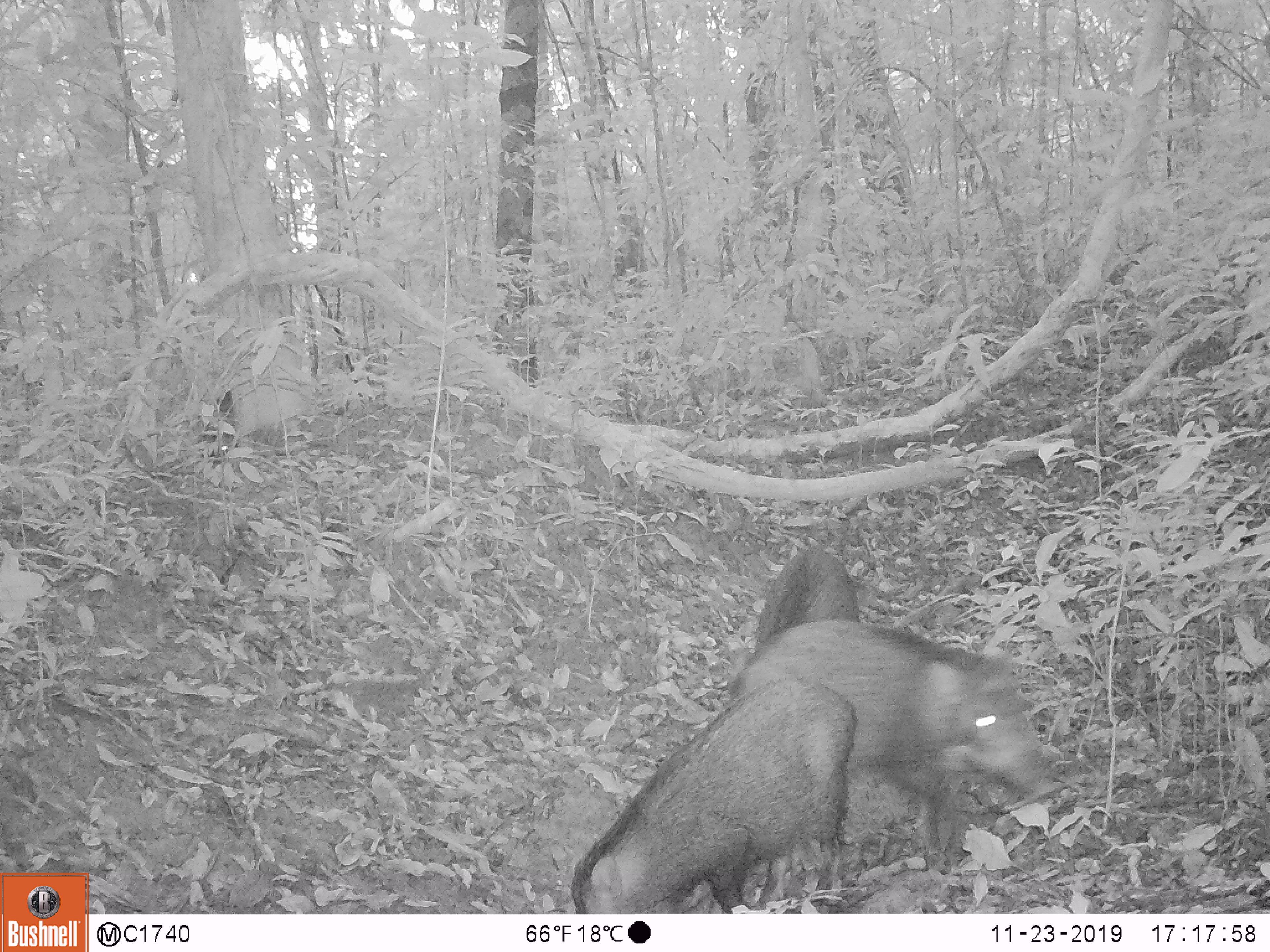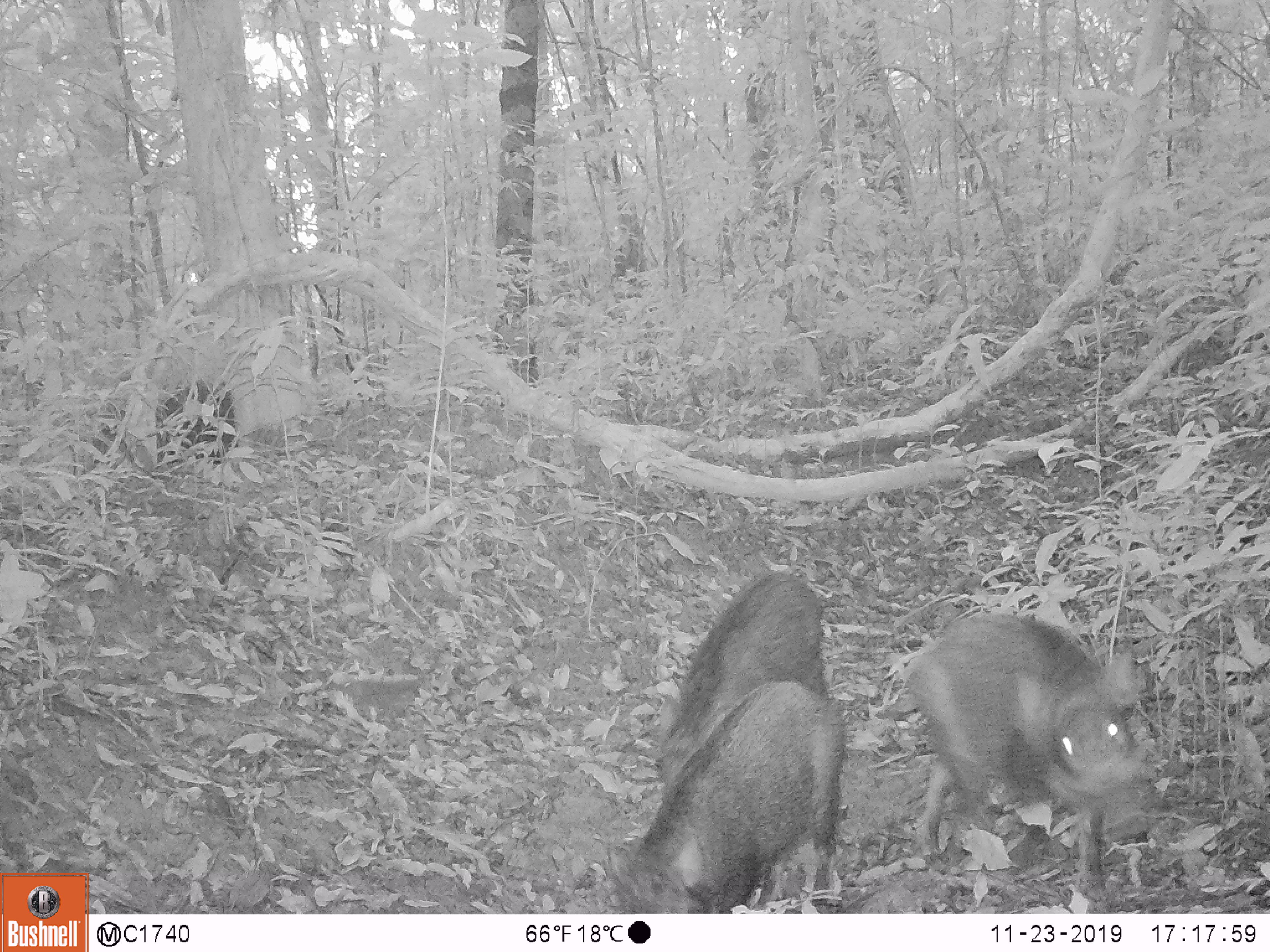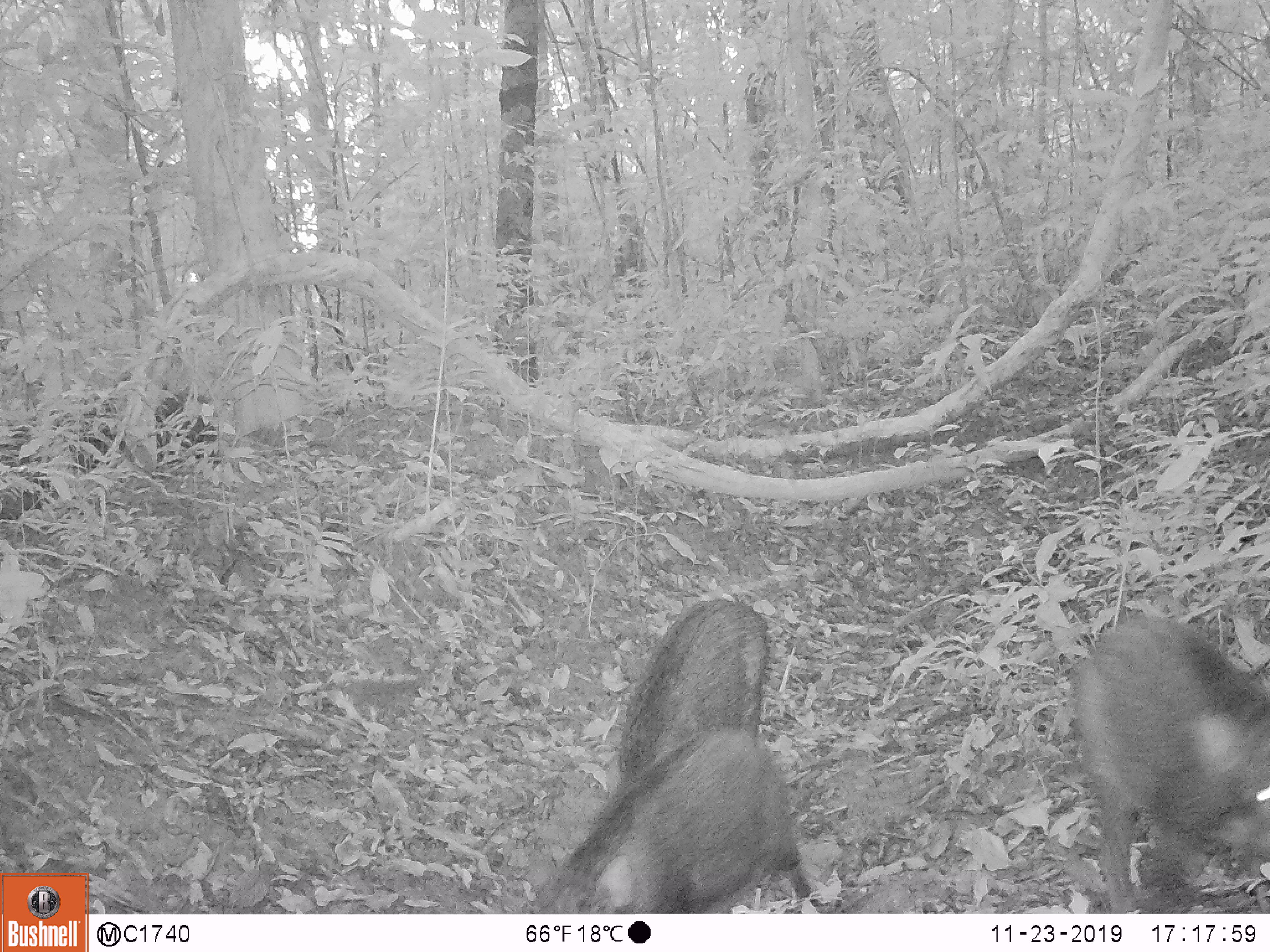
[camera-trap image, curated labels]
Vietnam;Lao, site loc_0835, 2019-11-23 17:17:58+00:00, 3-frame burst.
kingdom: Animalia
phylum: Chordata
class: Mammalia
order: Artiodactyla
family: Suidae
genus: Sus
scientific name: Sus scrofa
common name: eurasian wild pig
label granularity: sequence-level